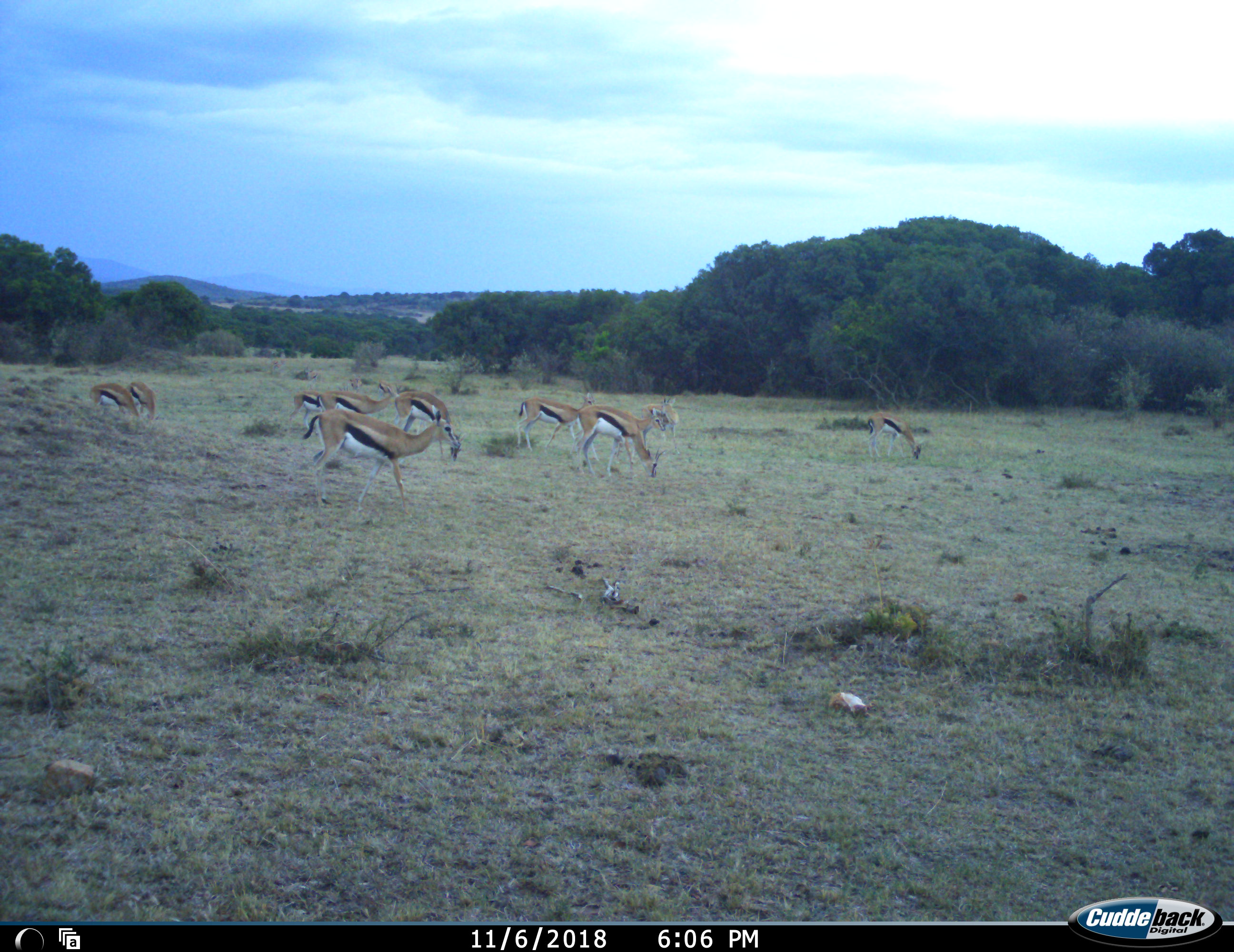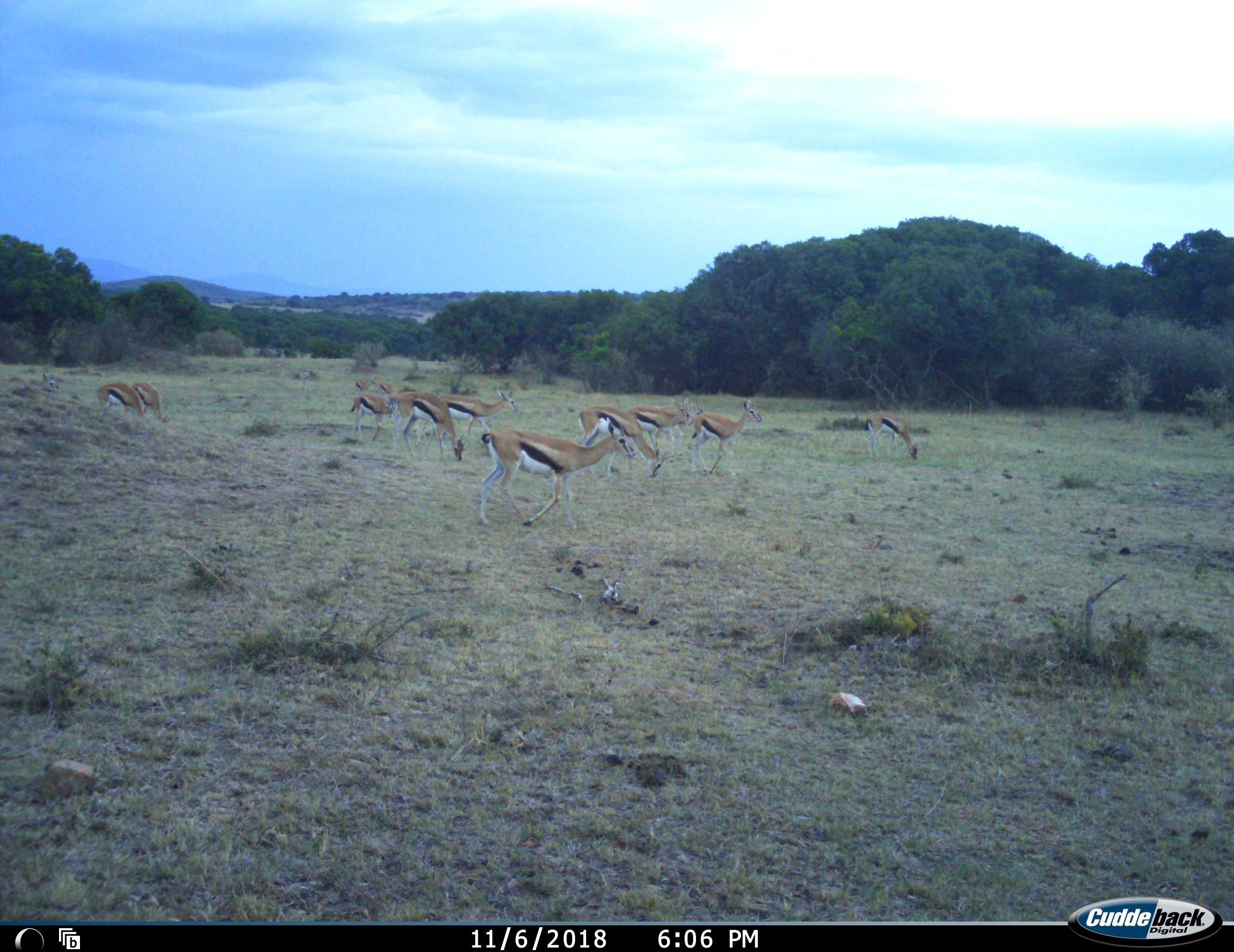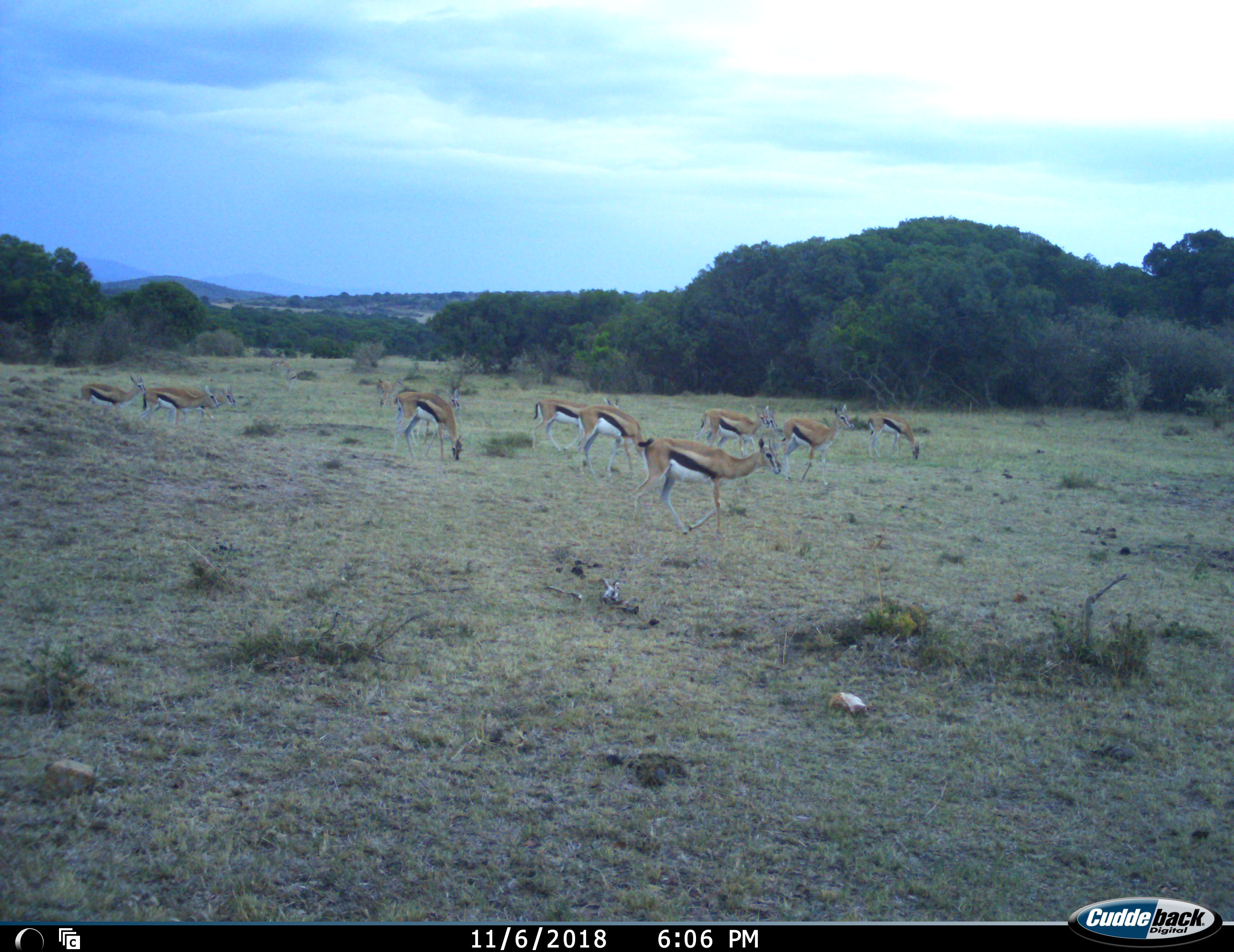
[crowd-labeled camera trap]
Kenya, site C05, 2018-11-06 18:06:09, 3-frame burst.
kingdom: Animalia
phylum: Chordata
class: Mammalia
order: Artiodactyla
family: Bovidae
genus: Eudorcas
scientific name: Eudorcas thomsonii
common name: thomson's gazelle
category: gazellethomsons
Gazellethomsons (thomson's gazelle) (Eudorcas thomsonii), count 10. Behavior (volunteer vote fractions): standing 44%, resting 0%, moving 89%, interacting 11%. Young present (vote fraction): 0%. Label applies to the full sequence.